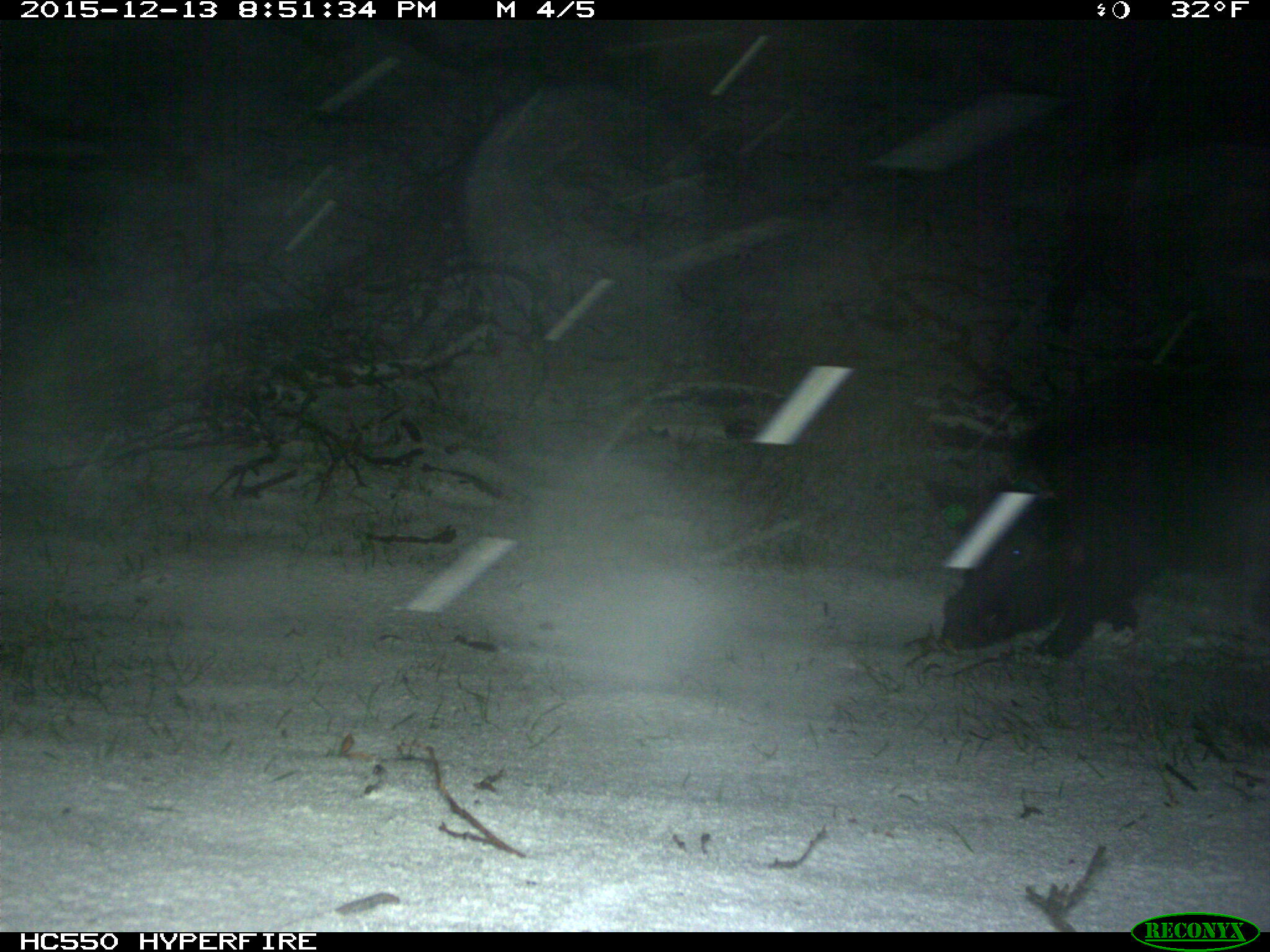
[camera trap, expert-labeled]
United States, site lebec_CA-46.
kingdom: Animalia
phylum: Chordata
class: Mammalia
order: Artiodactyla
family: Suidae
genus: Sus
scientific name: Sus scrofa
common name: wild boar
Sus scrofa (wild boar).